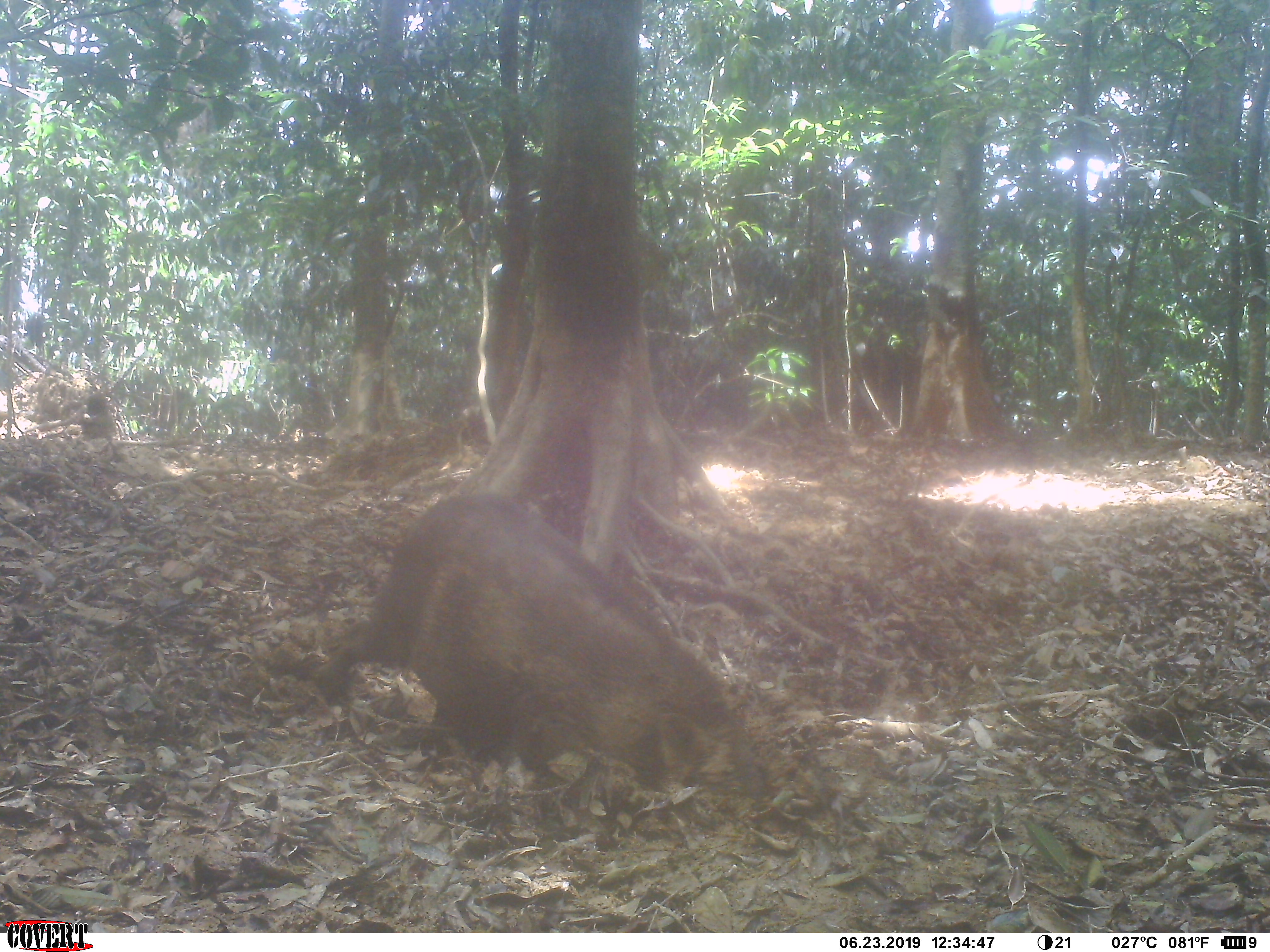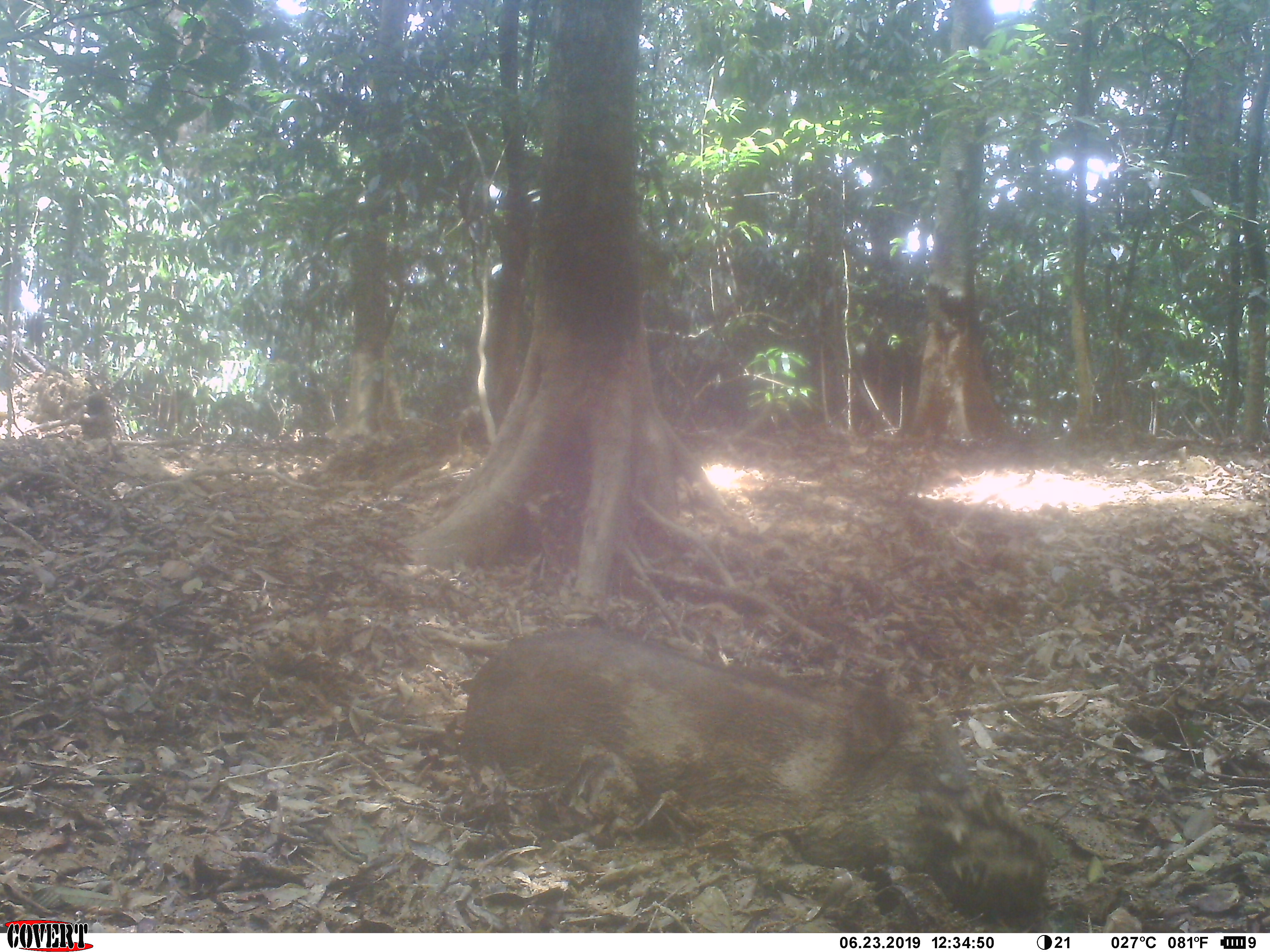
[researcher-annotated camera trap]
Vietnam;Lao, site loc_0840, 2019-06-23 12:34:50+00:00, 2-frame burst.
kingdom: Animalia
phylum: Chordata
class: Mammalia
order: Artiodactyla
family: Suidae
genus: Sus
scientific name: Sus scrofa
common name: eurasian wild pig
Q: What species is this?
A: Eurasian wild pig (Sus scrofa).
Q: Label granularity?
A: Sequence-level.